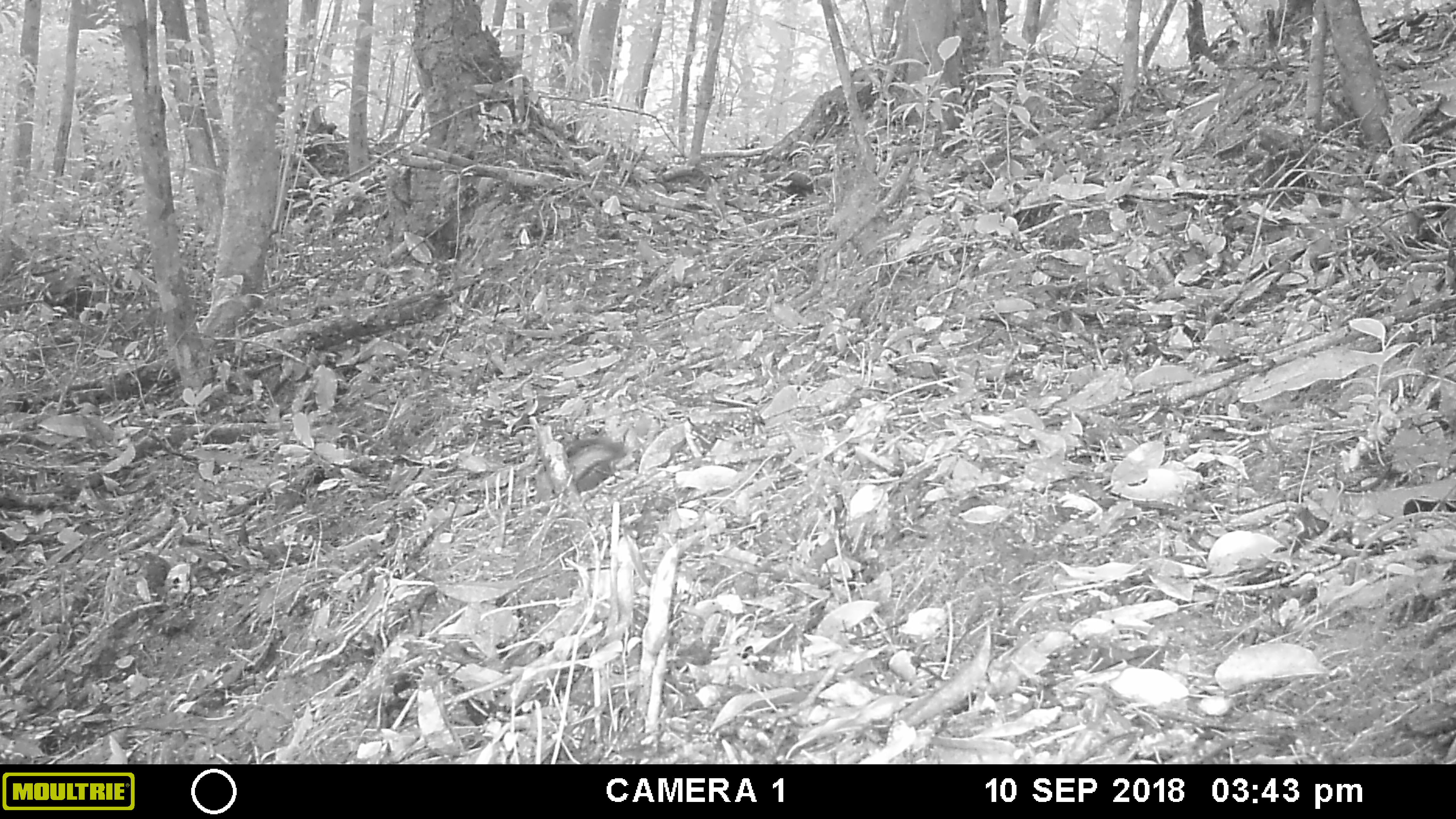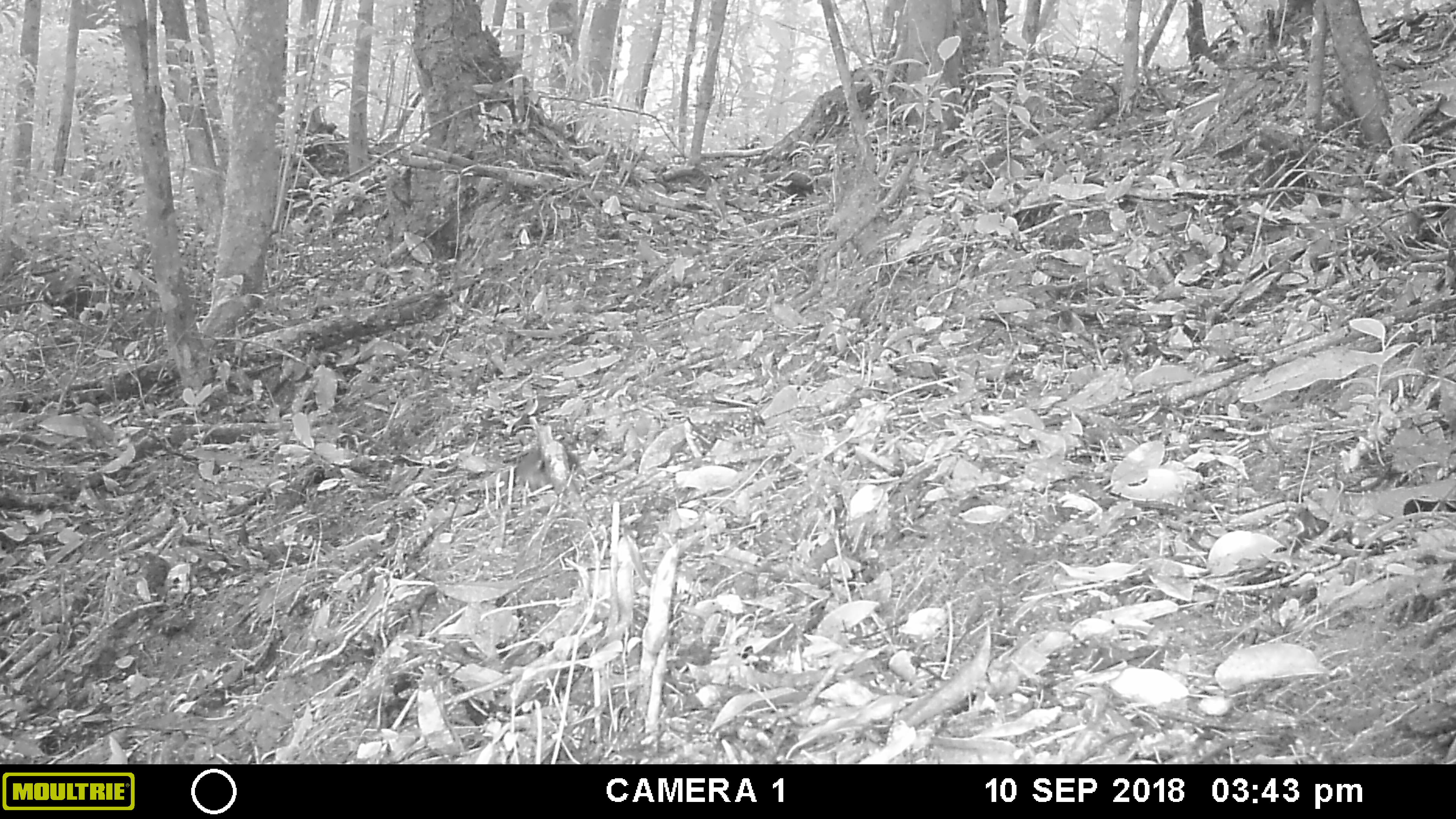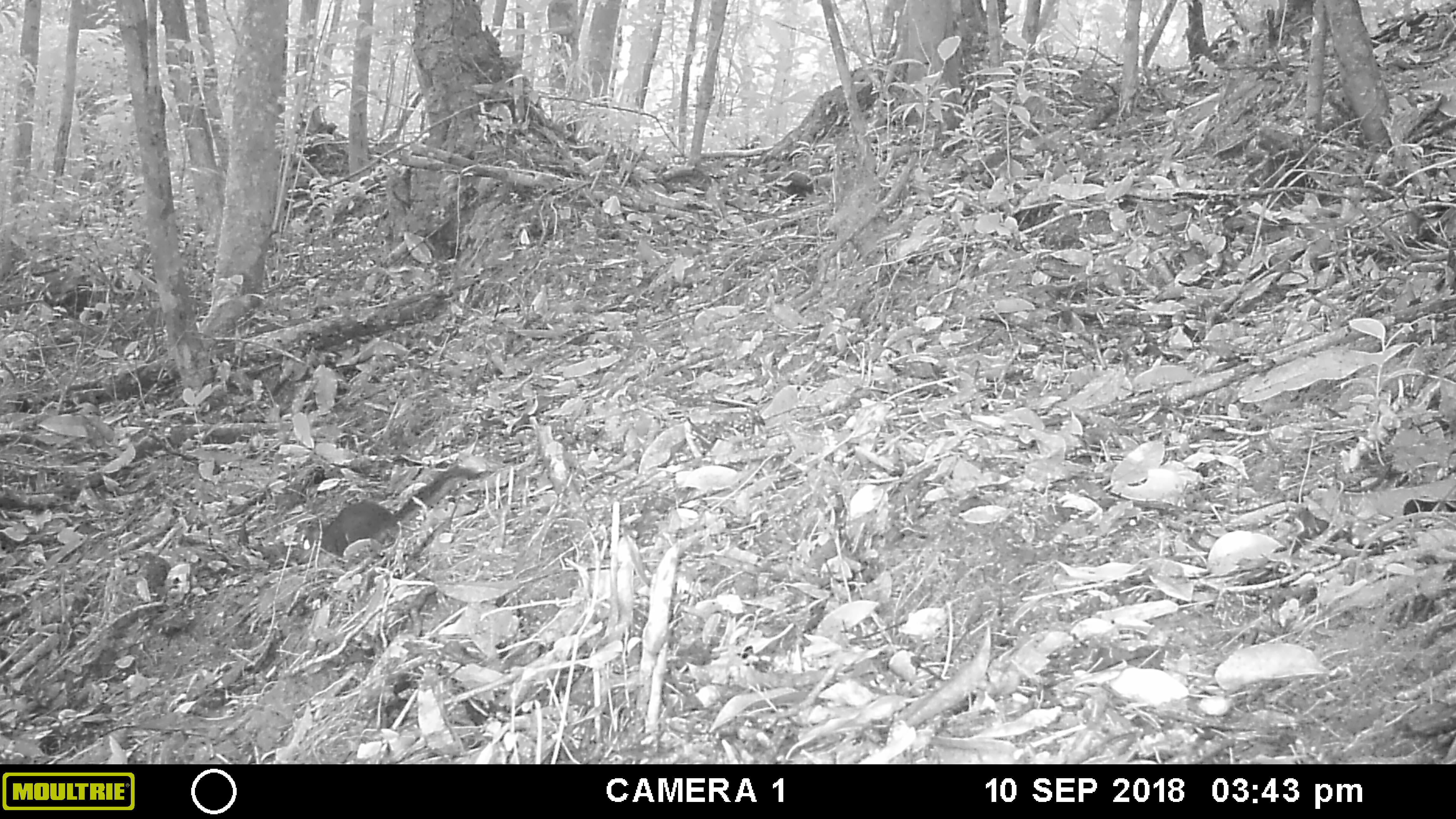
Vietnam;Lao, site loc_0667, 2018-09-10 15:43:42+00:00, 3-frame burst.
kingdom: Animalia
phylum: Chordata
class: Mammalia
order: Rodentia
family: Sciuridae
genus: Dremomys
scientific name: Dremomys rufigenis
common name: red-cheeked squirrel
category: red cheeked squirrel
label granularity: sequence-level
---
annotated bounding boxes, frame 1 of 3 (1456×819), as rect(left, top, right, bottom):
red cheeked squirrel: rect(533, 436, 628, 504)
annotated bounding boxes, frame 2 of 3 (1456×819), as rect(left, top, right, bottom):
red cheeked squirrel: rect(515, 445, 582, 494)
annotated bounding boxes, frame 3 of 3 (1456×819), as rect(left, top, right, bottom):
red cheeked squirrel: rect(296, 462, 483, 565)